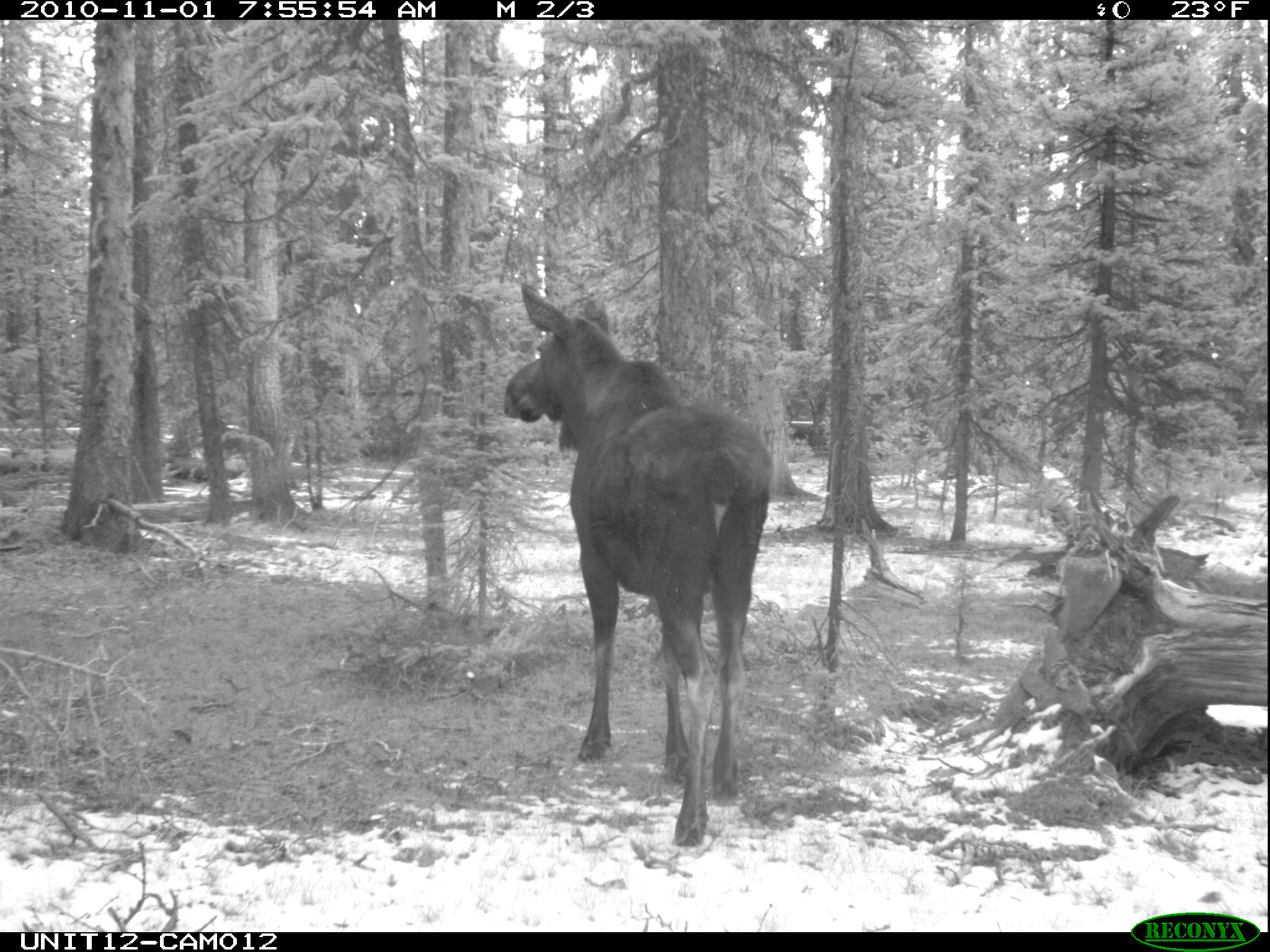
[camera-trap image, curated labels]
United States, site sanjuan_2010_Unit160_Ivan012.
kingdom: Animalia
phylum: Chordata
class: Mammalia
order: Artiodactyla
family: Cervidae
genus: Alces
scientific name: Alces alces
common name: moose